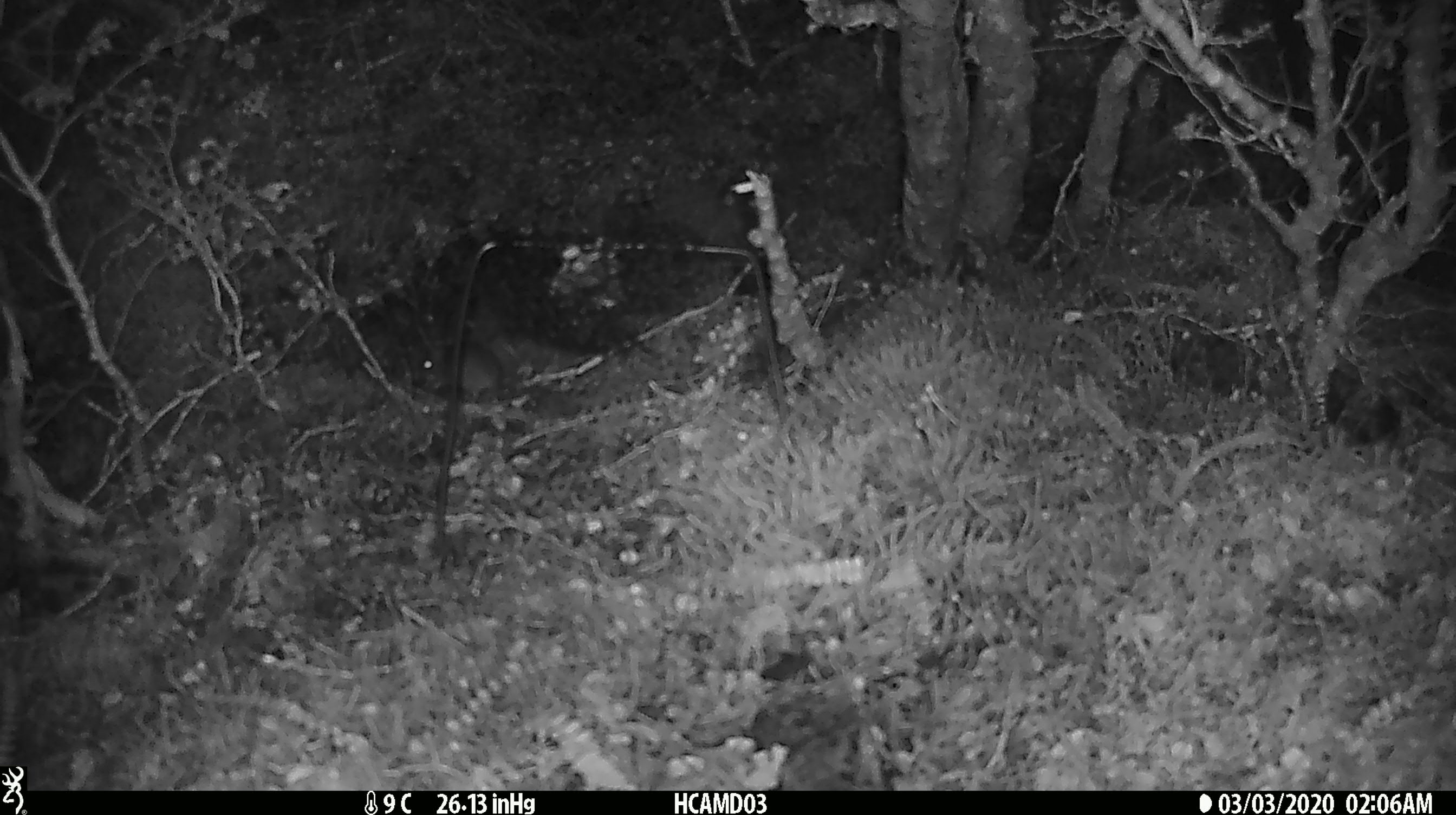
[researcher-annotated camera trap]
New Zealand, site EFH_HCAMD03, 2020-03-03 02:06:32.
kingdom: Animalia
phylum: Chordata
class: Mammalia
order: Rodentia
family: Muridae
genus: Mus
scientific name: Mus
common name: mouse